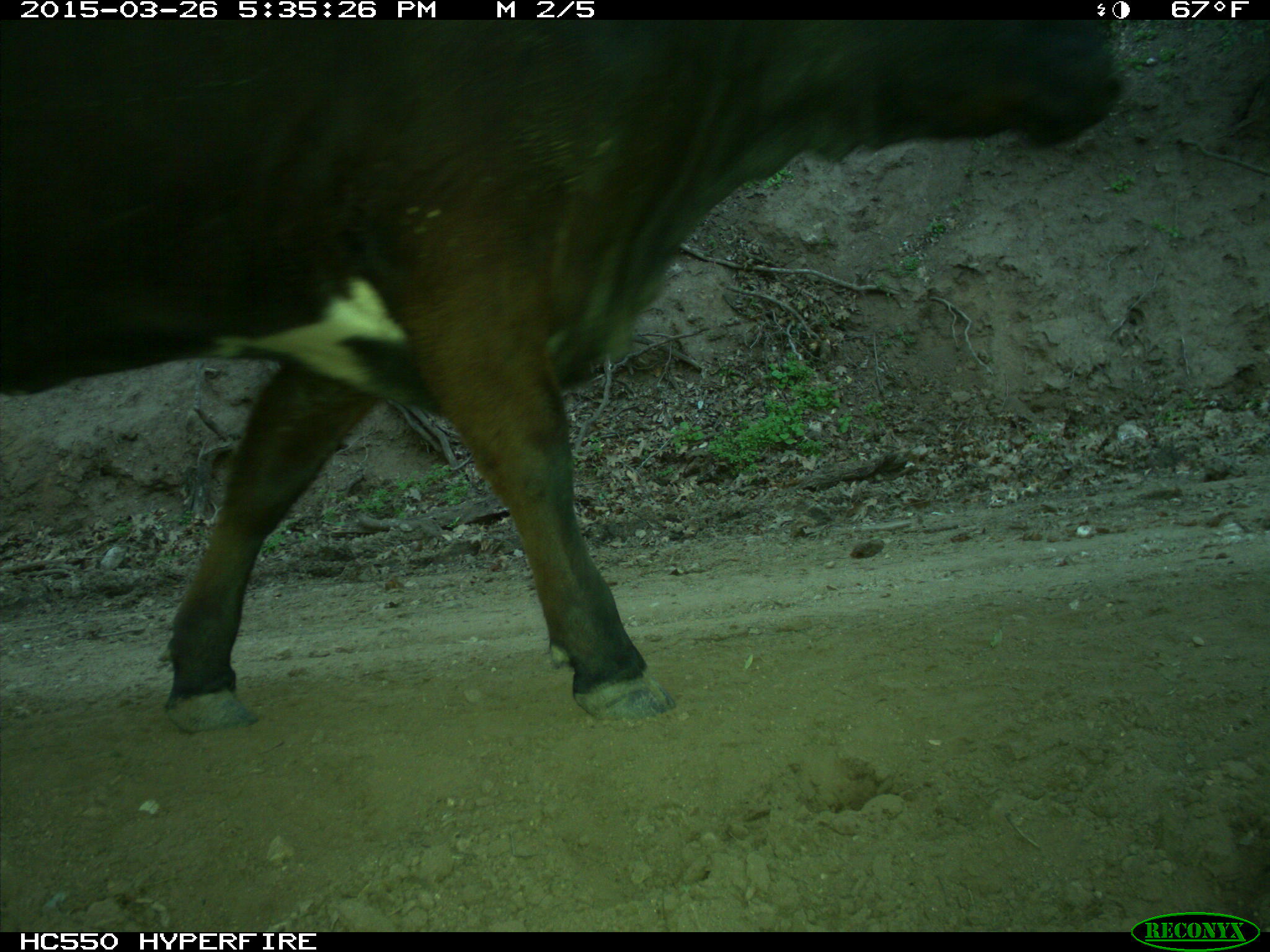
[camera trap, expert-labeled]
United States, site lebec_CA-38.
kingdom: Animalia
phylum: Chordata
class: Mammalia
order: Artiodactyla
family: Bovidae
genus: Bos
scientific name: Bos taurus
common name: domestic cow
Bos taurus (domestic cow).